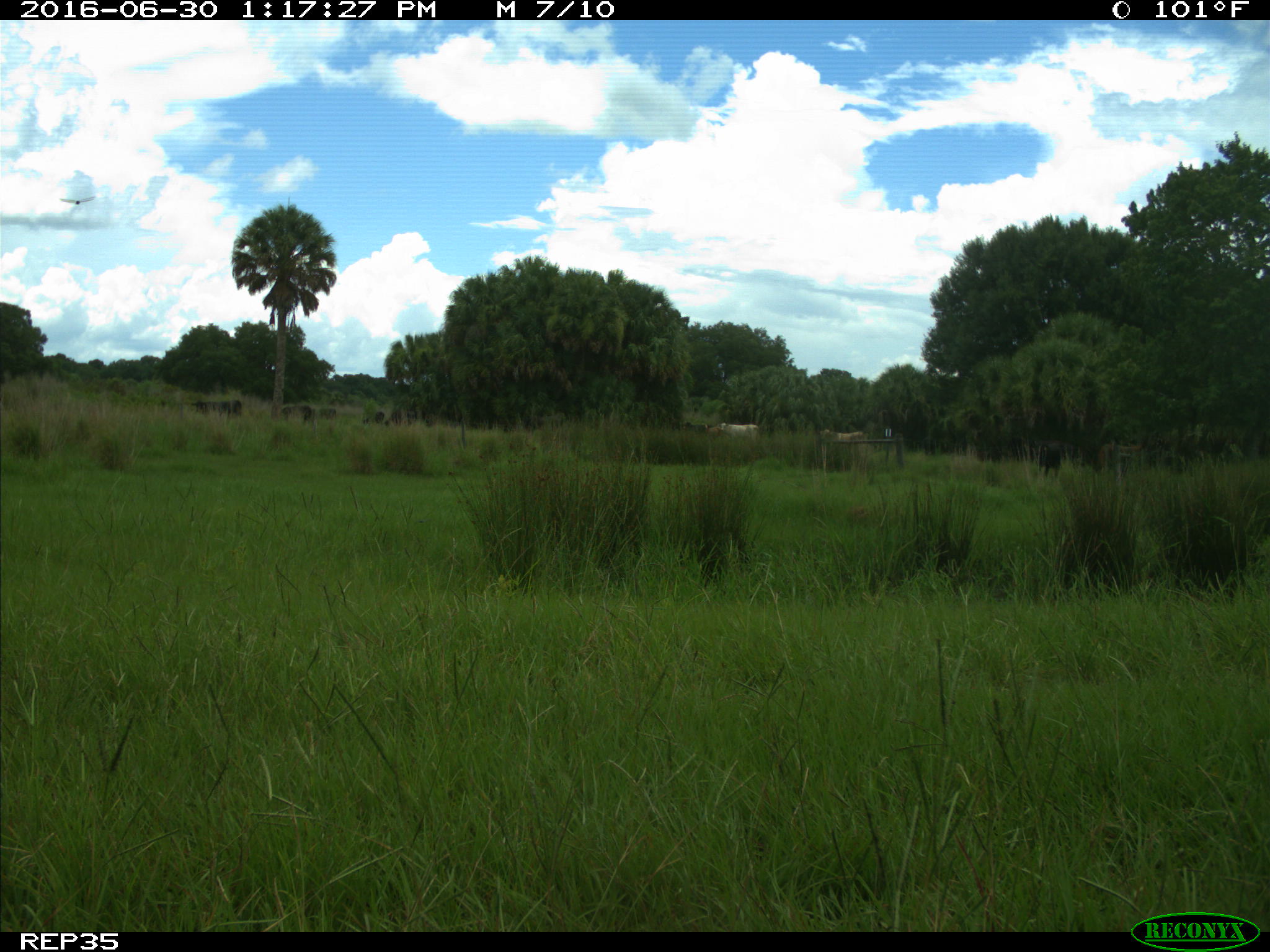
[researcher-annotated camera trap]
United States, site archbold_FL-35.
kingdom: Animalia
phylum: Chordata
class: Mammalia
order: Artiodactyla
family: Bovidae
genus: Bos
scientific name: Bos taurus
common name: domestic cow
Bos taurus (domestic cow).